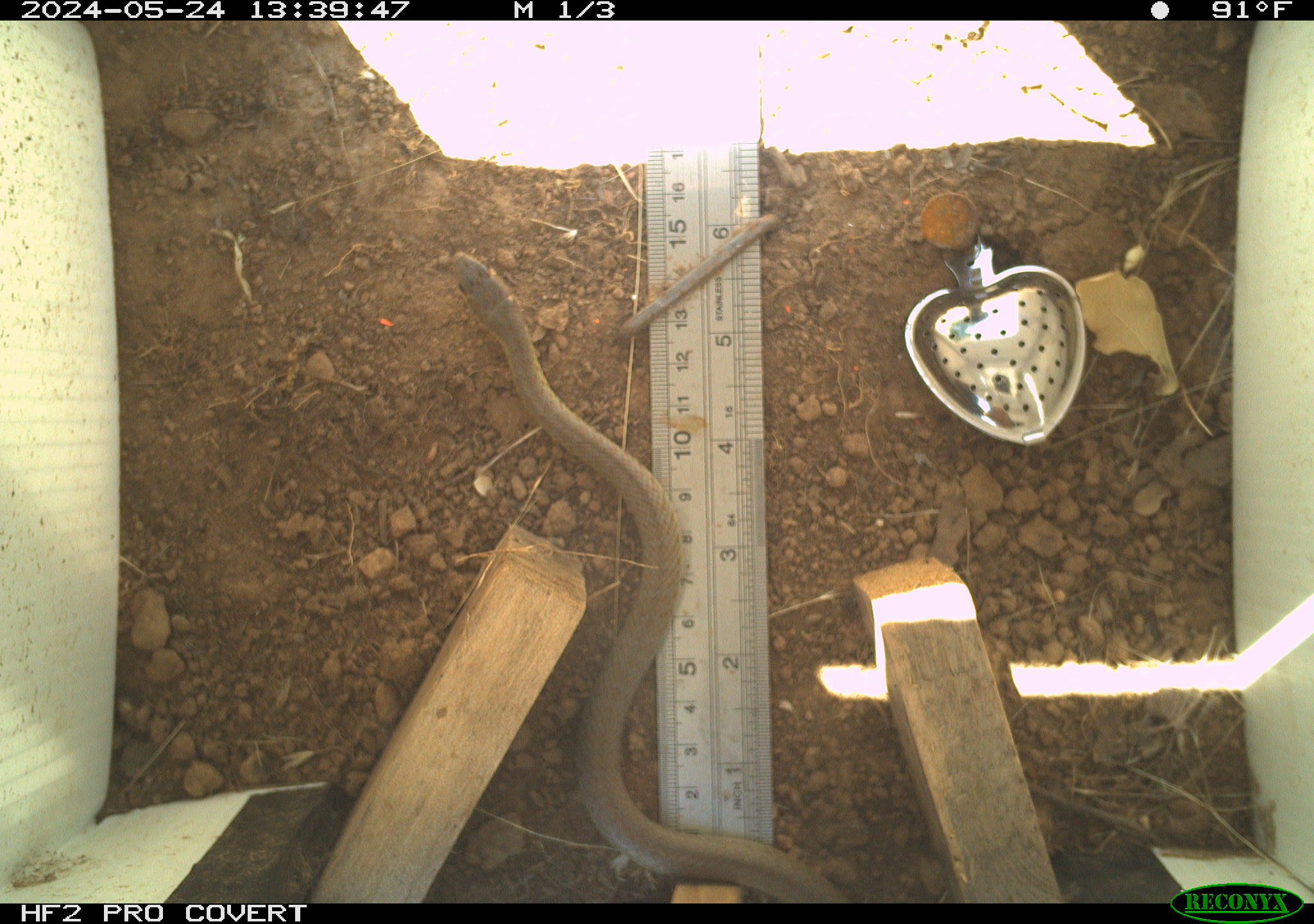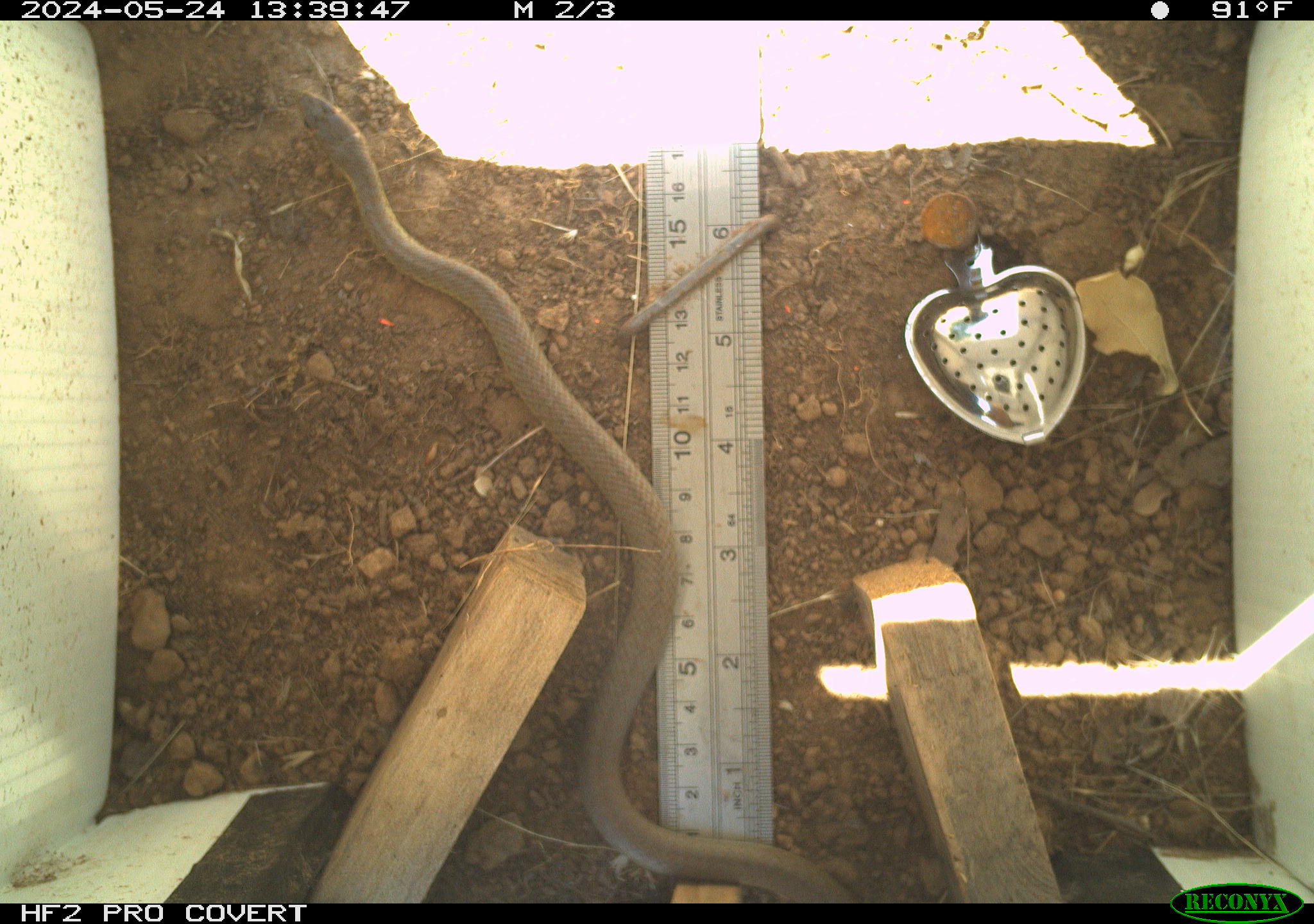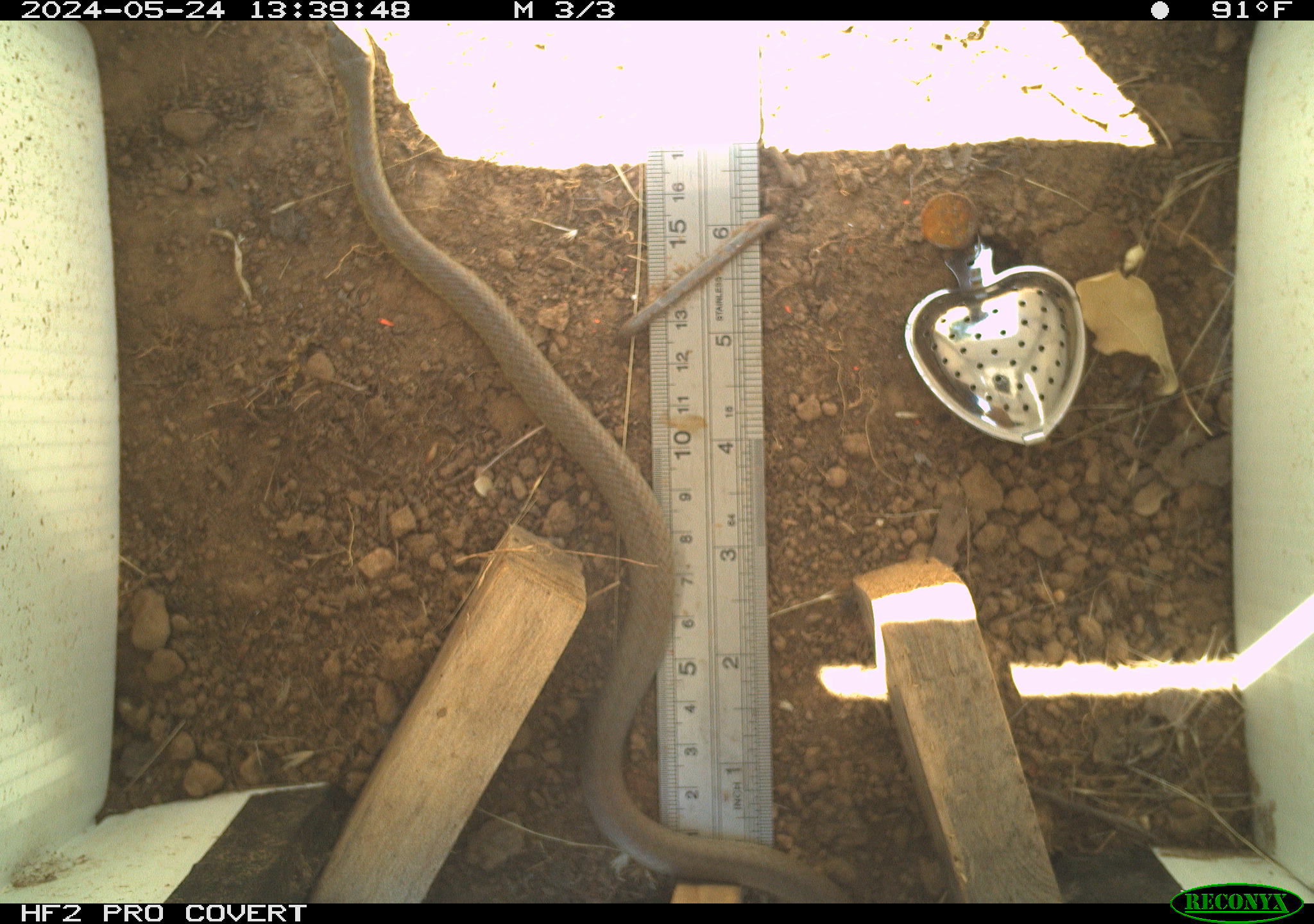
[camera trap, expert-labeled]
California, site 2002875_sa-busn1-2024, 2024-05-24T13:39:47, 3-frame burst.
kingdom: Animalia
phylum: Chordata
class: Reptilia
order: Squamata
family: Colubridae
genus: Coluber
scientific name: Coluber constrictor mormon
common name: western yellow-bellied racer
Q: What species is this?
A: Western yellow-bellied racer (Coluber constrictor mormon).